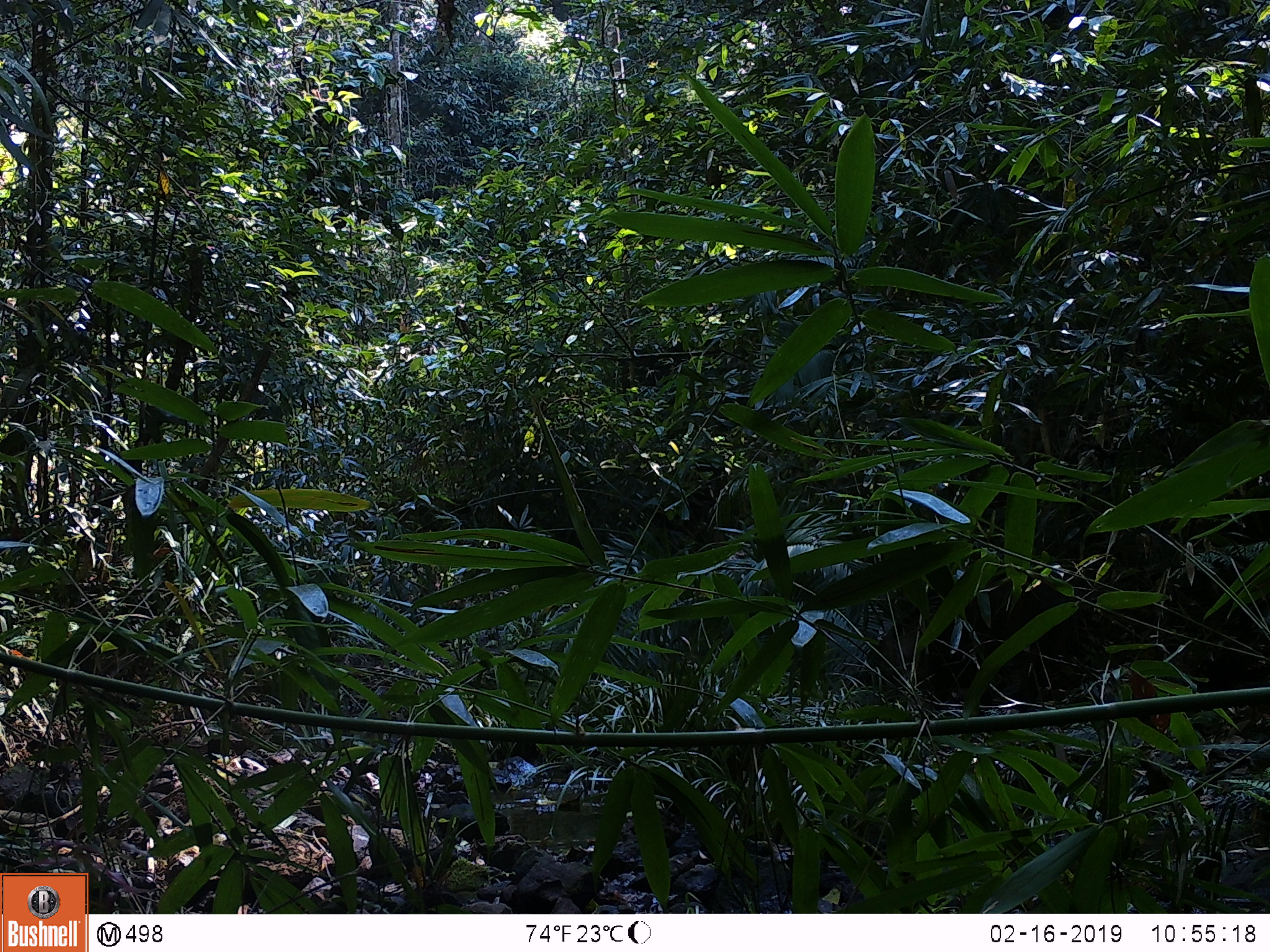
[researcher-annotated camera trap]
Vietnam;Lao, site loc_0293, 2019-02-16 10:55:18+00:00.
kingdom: Animalia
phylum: Chordata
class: Mammalia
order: Artiodactyla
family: Suidae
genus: Sus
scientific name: Sus scrofa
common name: eurasian wild pig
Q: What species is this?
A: Eurasian wild pig (Sus scrofa).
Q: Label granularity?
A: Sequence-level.